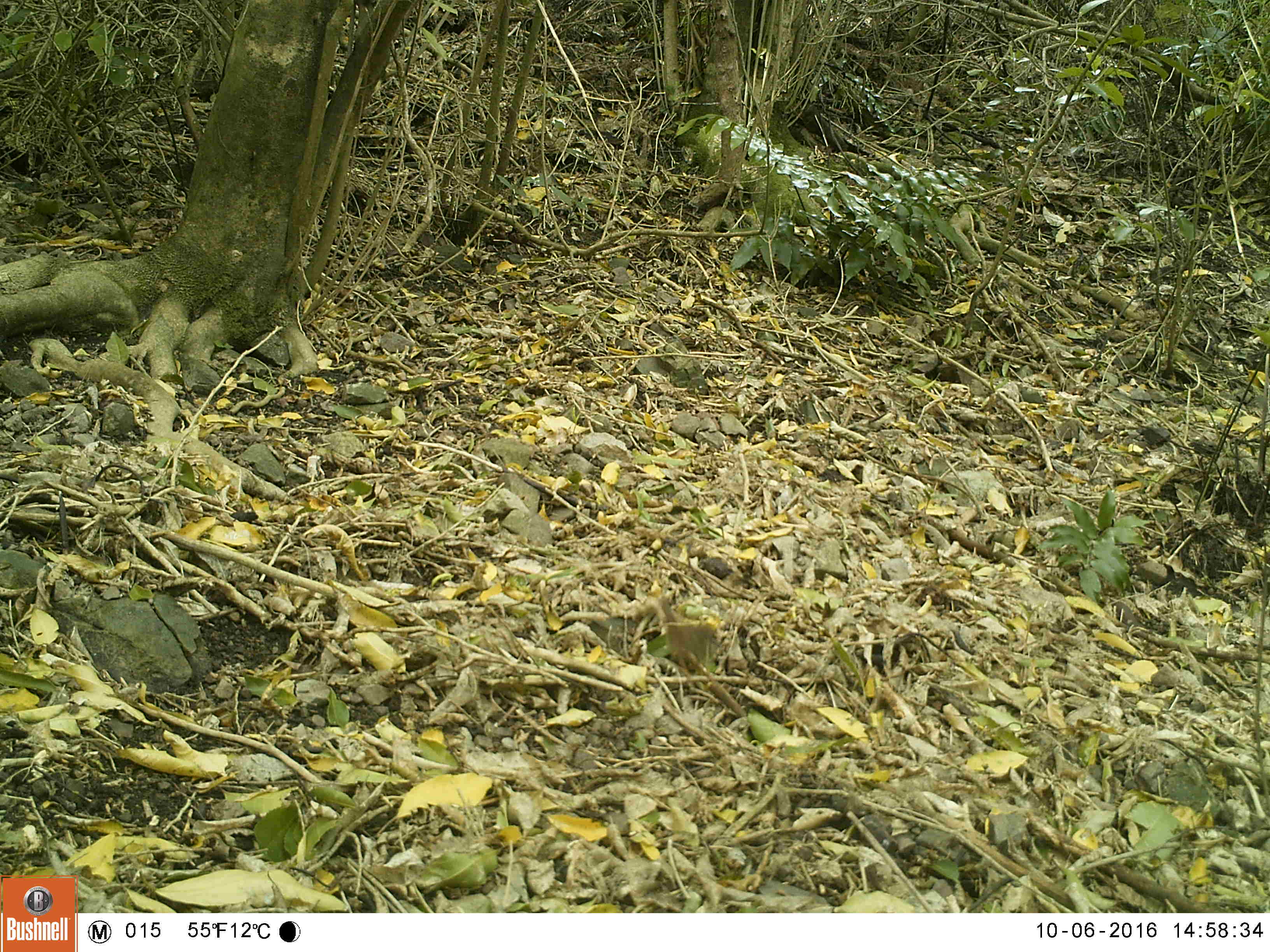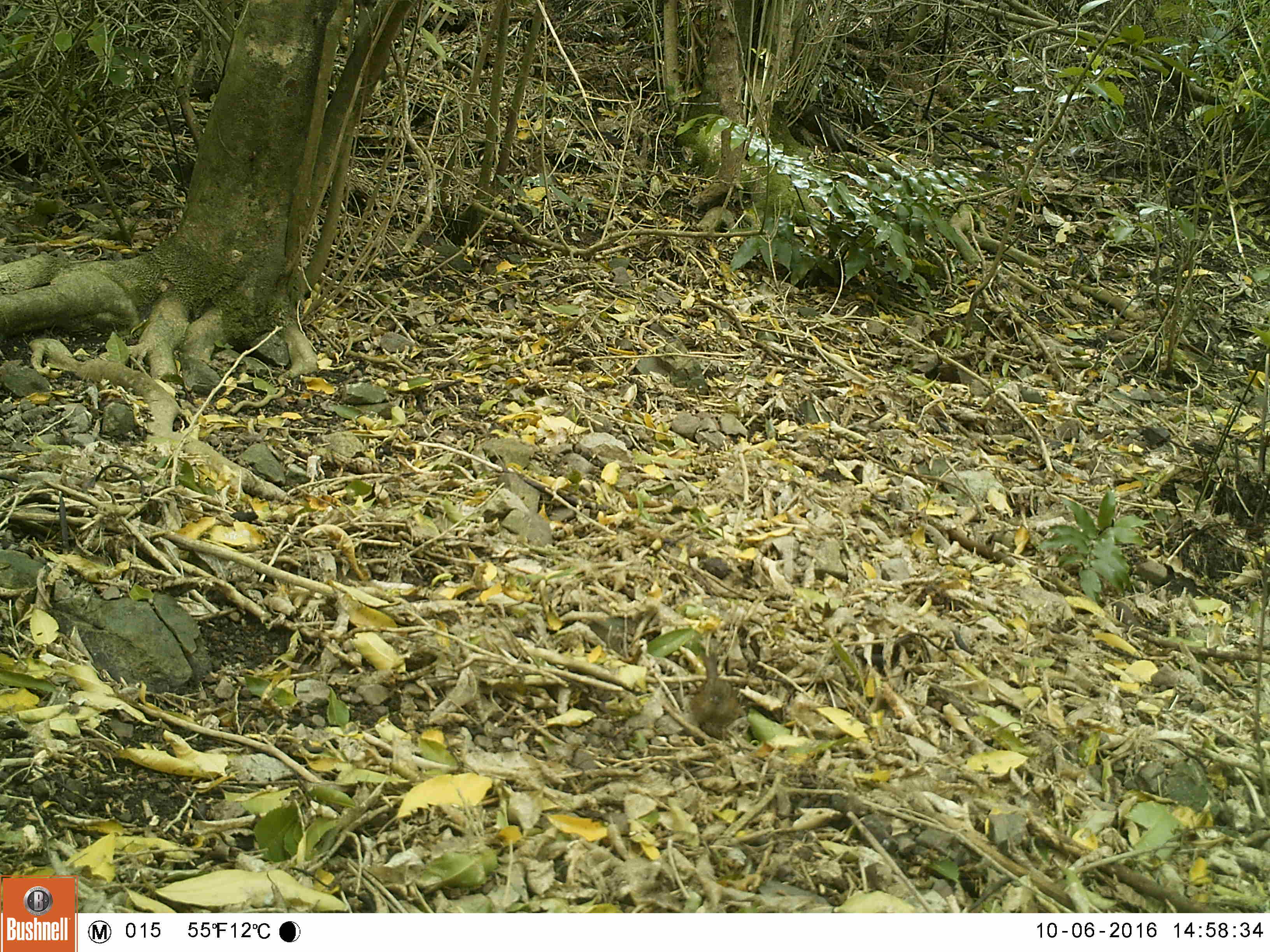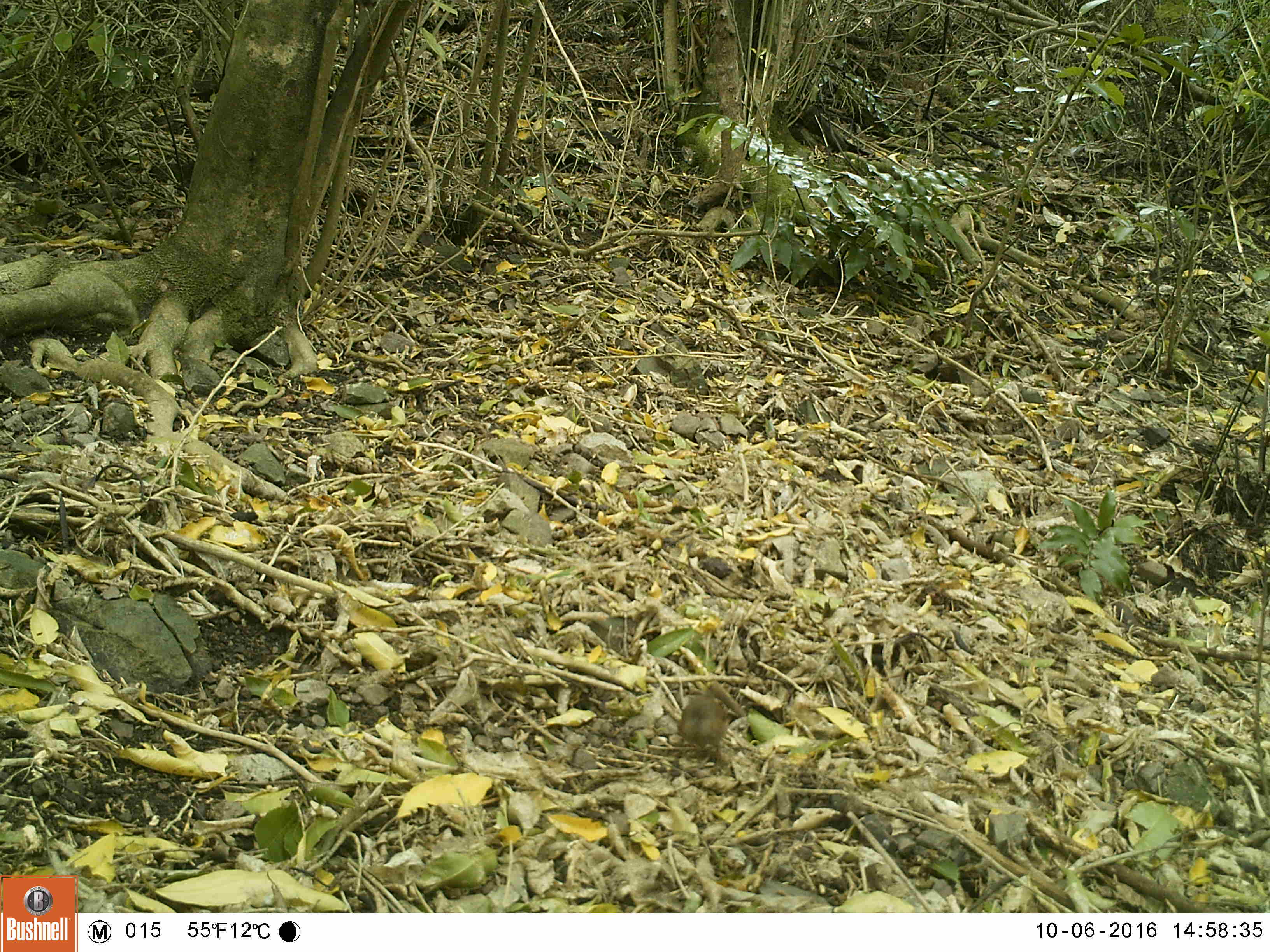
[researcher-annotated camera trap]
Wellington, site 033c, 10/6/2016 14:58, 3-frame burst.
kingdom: Animalia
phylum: Chordata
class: Aves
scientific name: Aves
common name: bird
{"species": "bird (Aves)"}